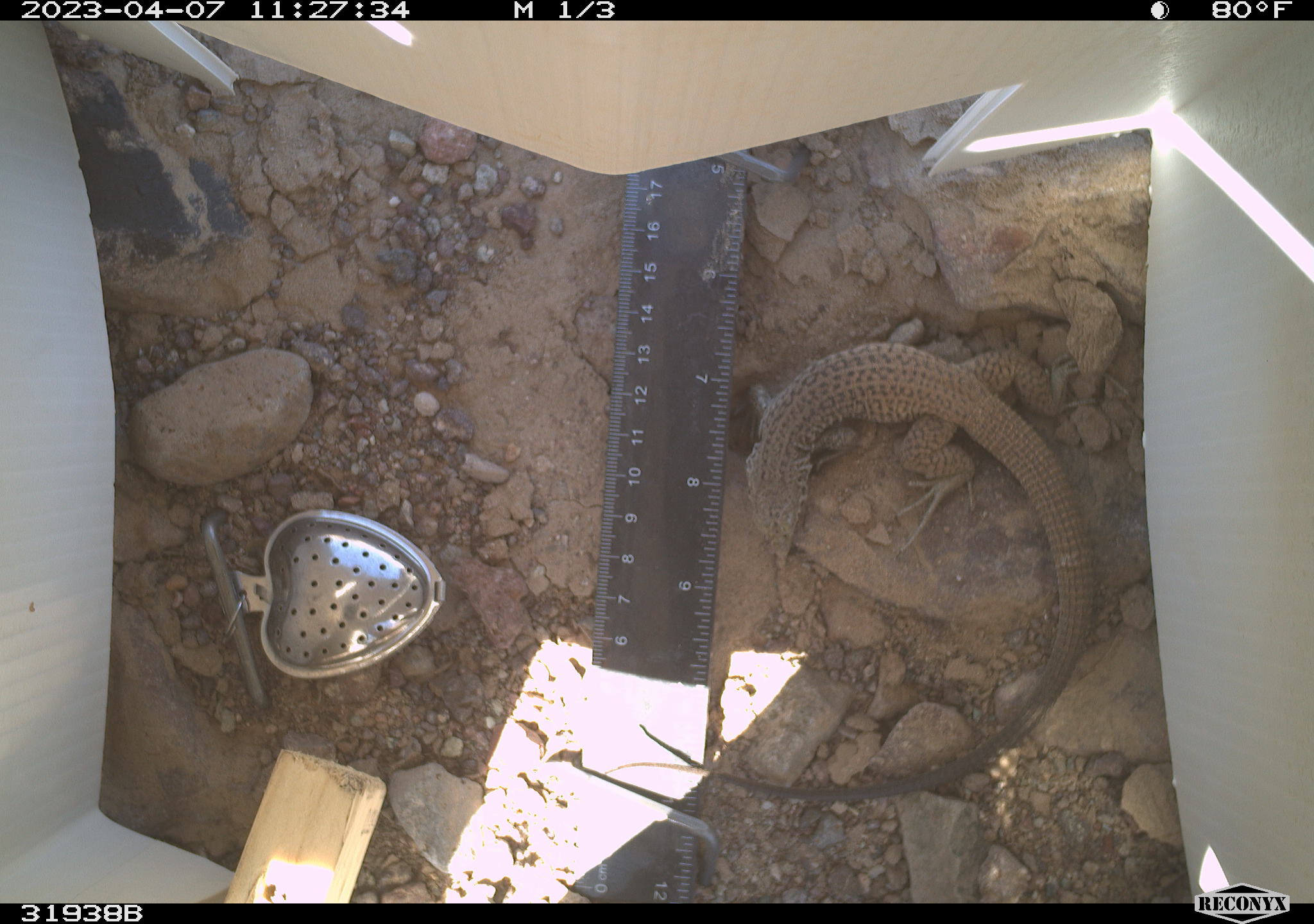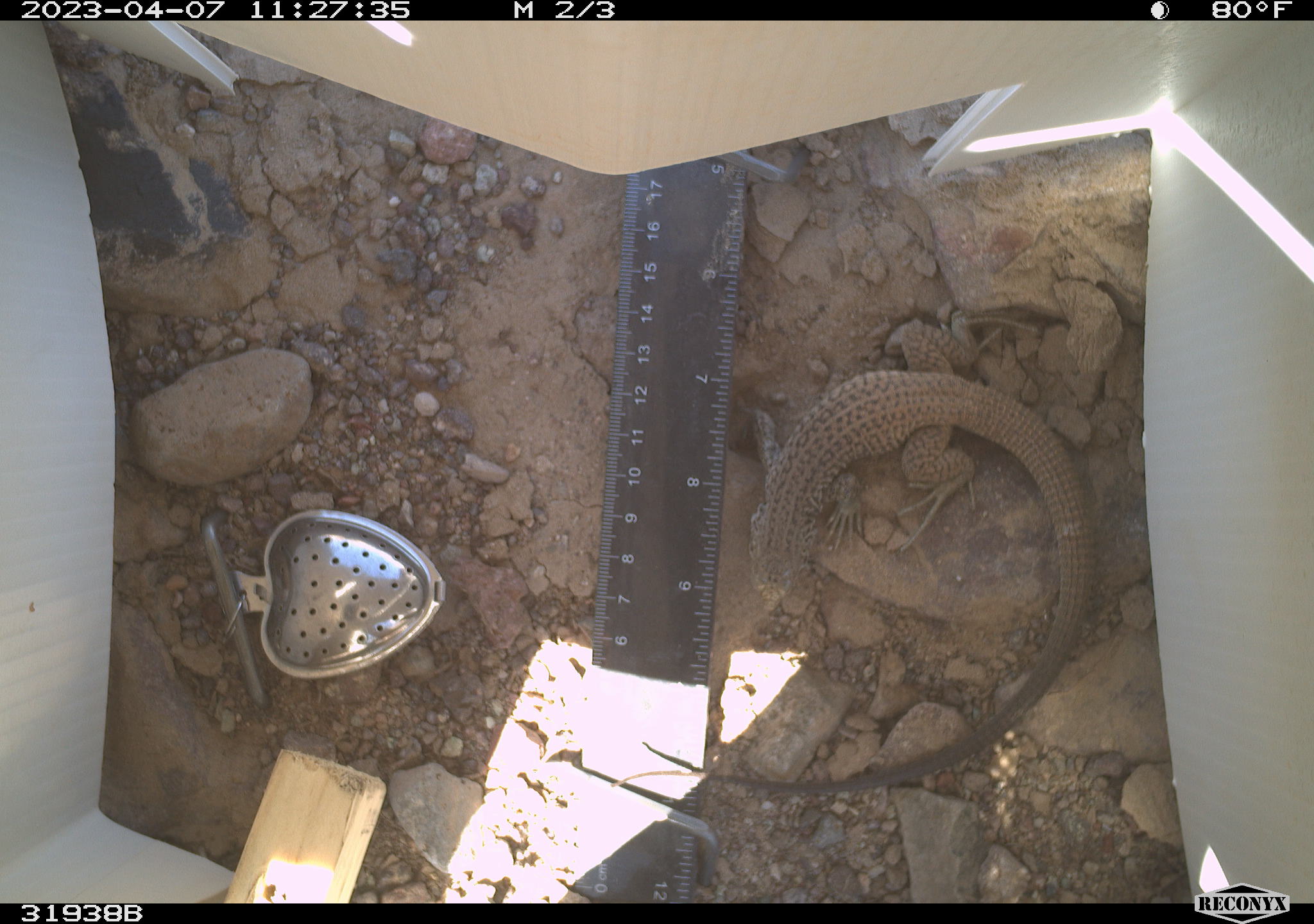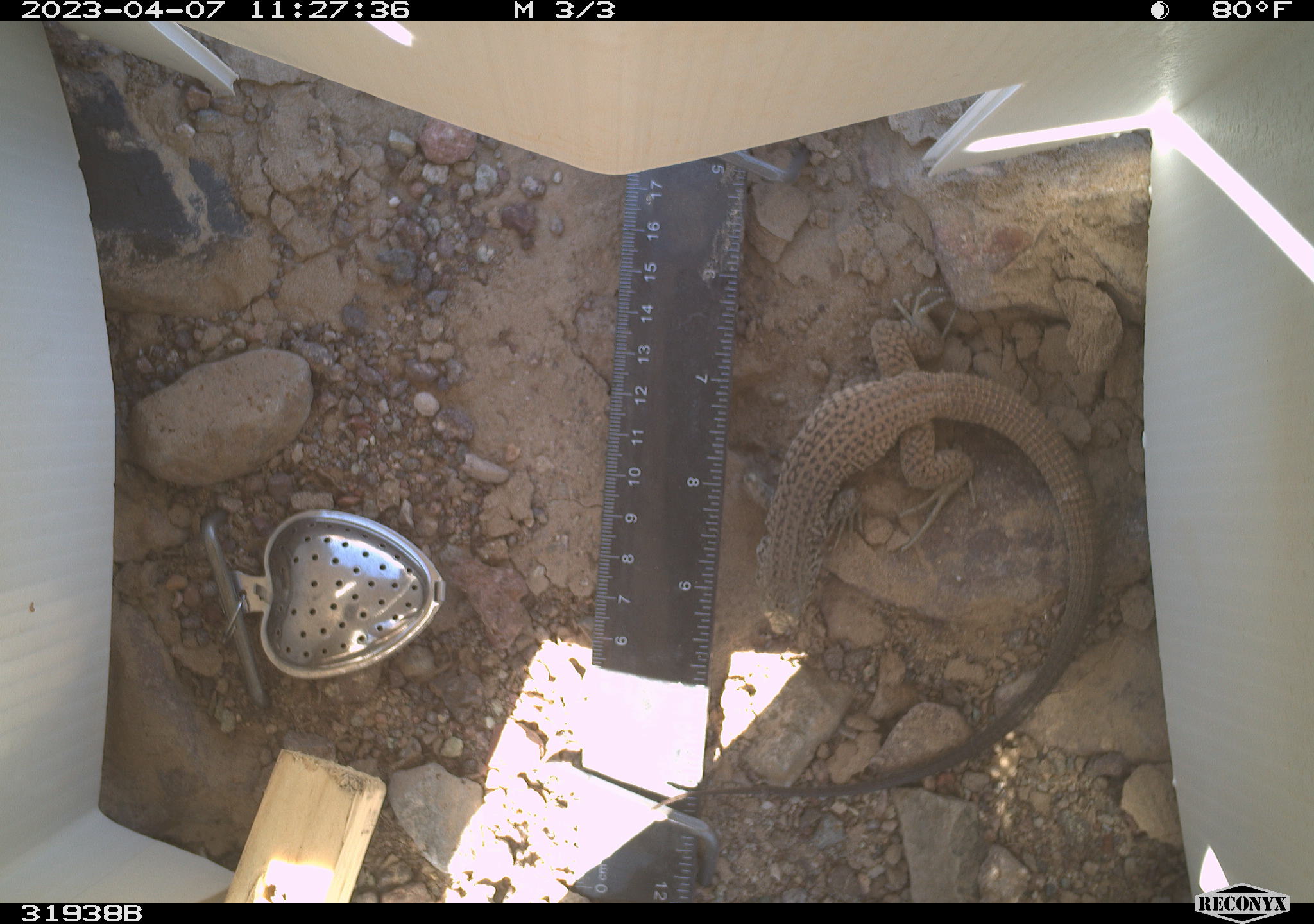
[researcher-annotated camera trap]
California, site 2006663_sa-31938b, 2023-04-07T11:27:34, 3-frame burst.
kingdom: Animalia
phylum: Chordata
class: Reptilia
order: Squamata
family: Teiidae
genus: Aspidoscelis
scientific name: Aspidoscelis tigris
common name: western whiptail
Western whiptail (Aspidoscelis tigris).